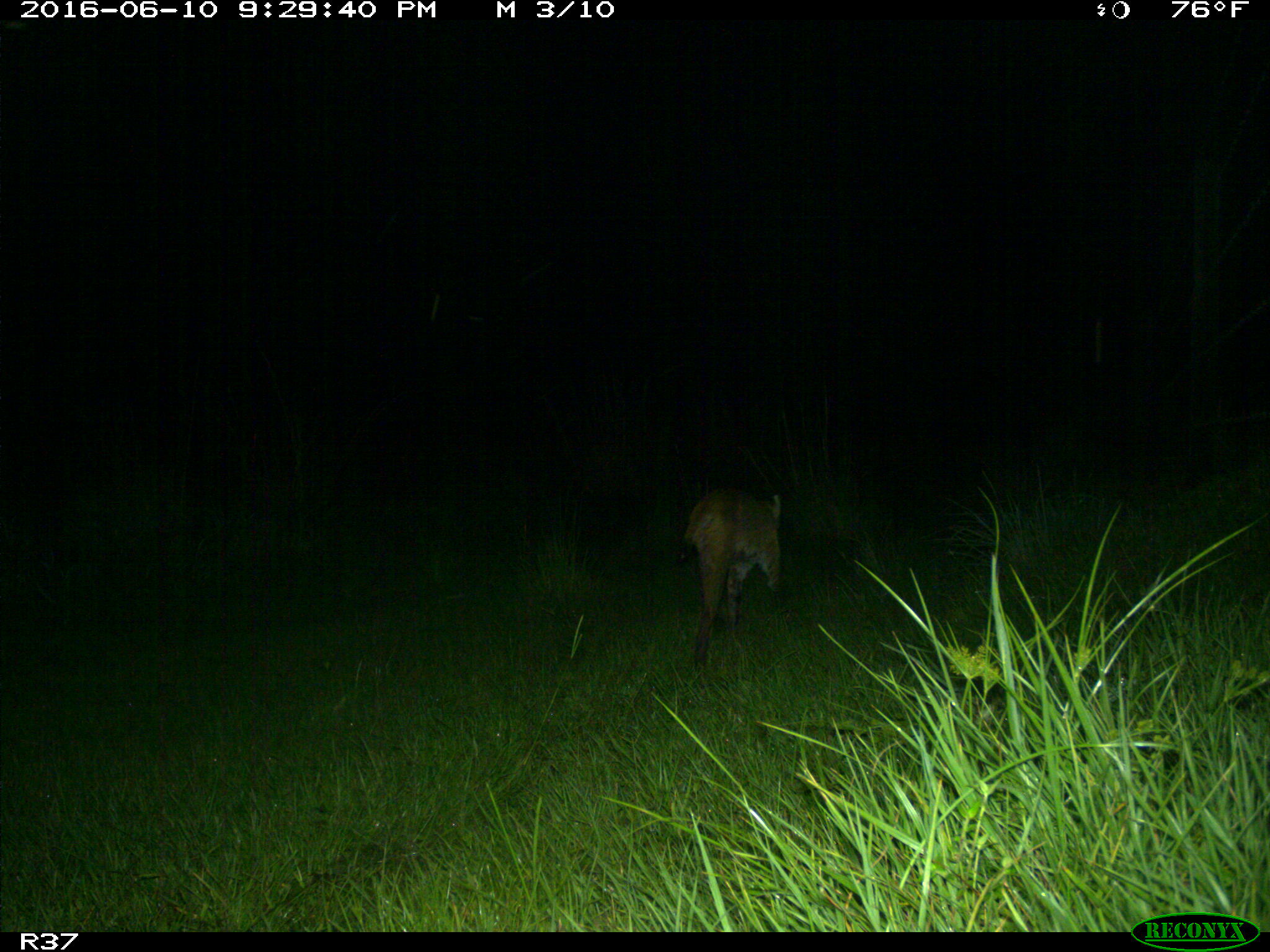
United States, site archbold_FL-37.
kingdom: Animalia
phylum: Chordata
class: Mammalia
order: Carnivora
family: Felidae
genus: Lynx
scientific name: Lynx rufus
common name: bobcat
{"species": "Lynx rufus (bobcat)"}